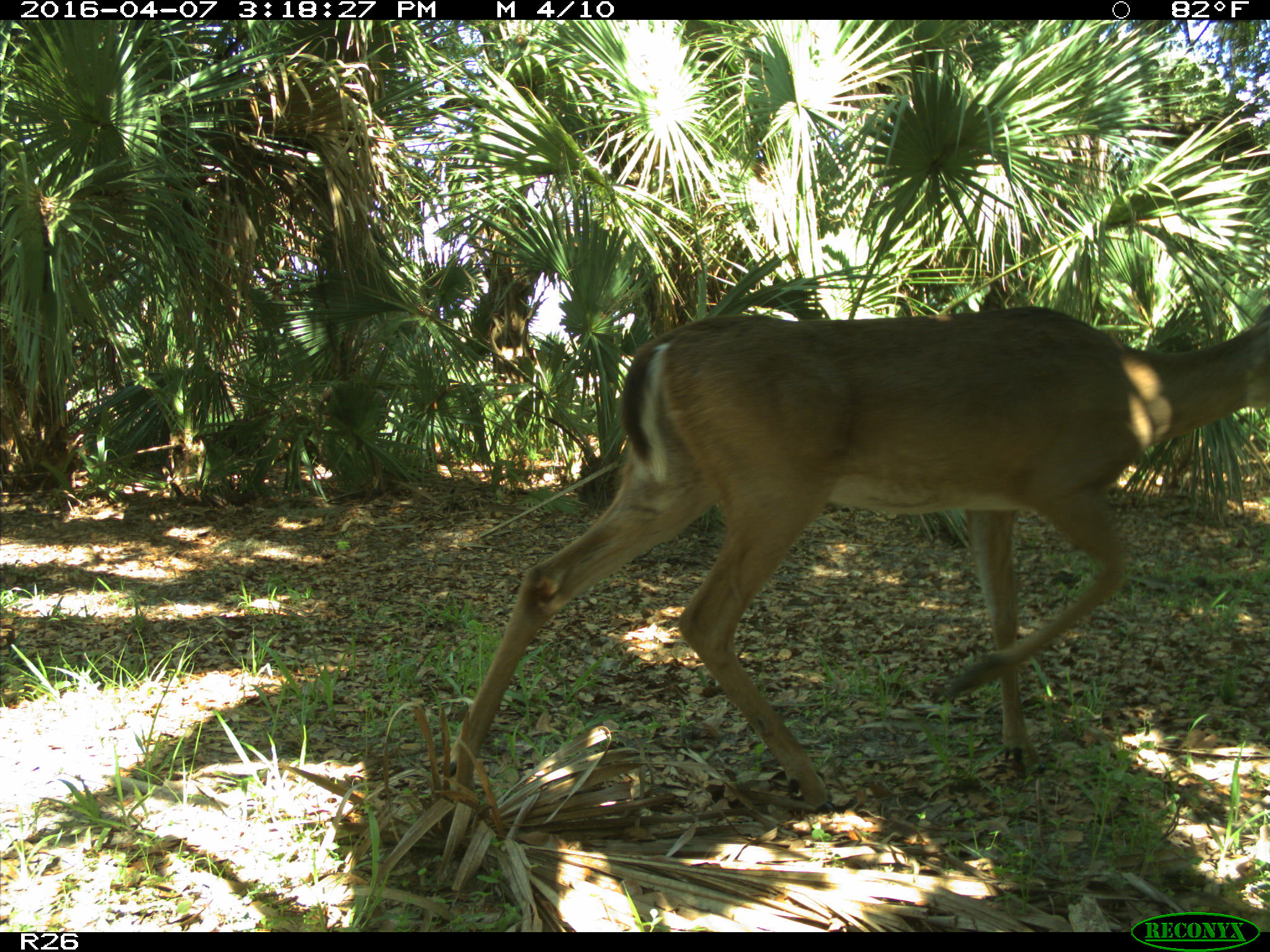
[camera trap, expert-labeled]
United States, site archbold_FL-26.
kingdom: Animalia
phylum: Chordata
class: Mammalia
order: Artiodactyla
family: Cervidae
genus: Odocoileus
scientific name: Odocoileus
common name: deer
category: unidentified deer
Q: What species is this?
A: Unidentified deer (deer) (Odocoileus).